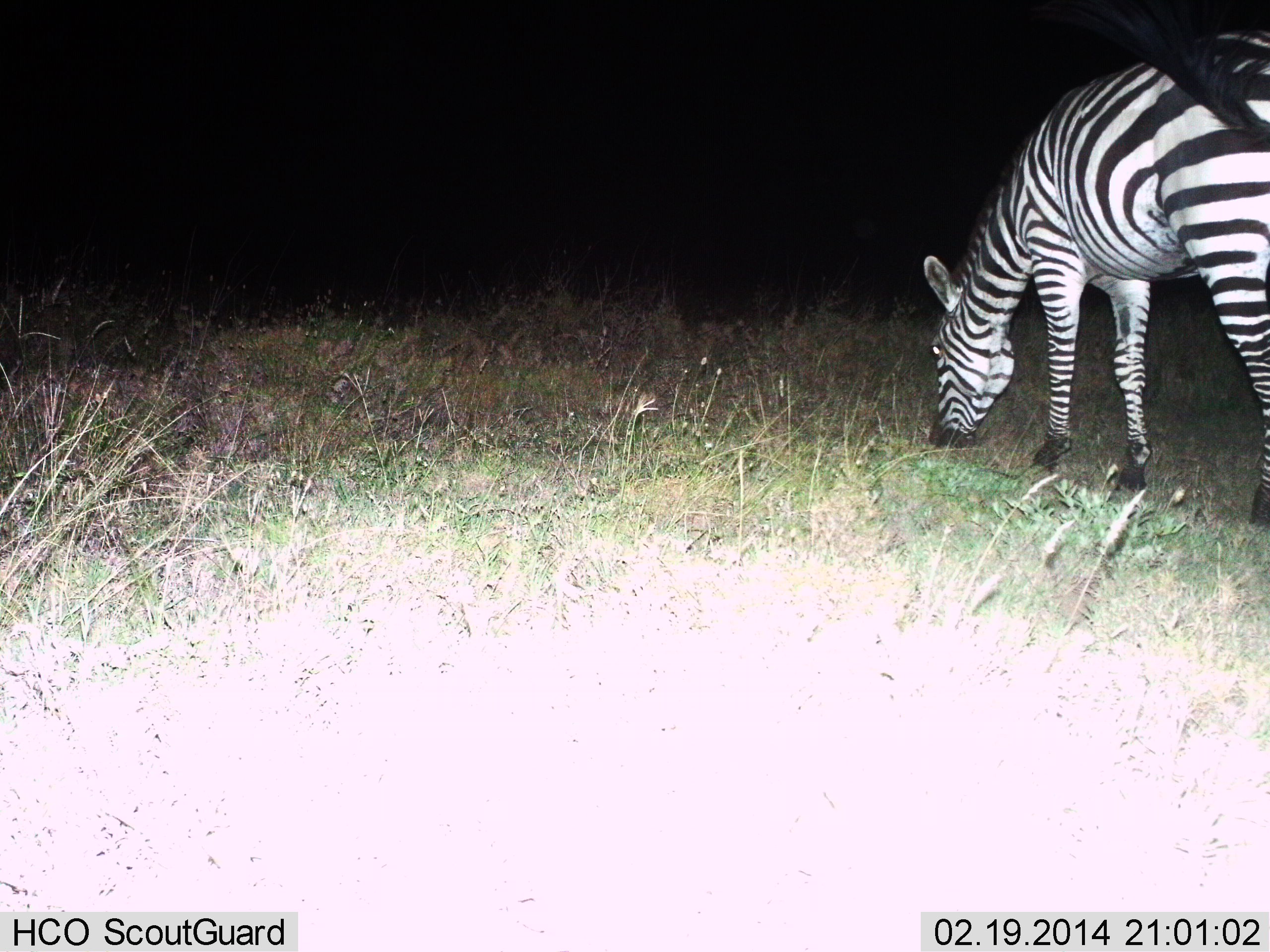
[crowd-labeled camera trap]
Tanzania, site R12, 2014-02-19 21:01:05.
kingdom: Animalia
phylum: Chordata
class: Mammalia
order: Perissodactyla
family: Equidae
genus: Equus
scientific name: Equus quagga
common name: plains zebra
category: zebra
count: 1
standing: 20%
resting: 0%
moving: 0%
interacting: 0%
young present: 0%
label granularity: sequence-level